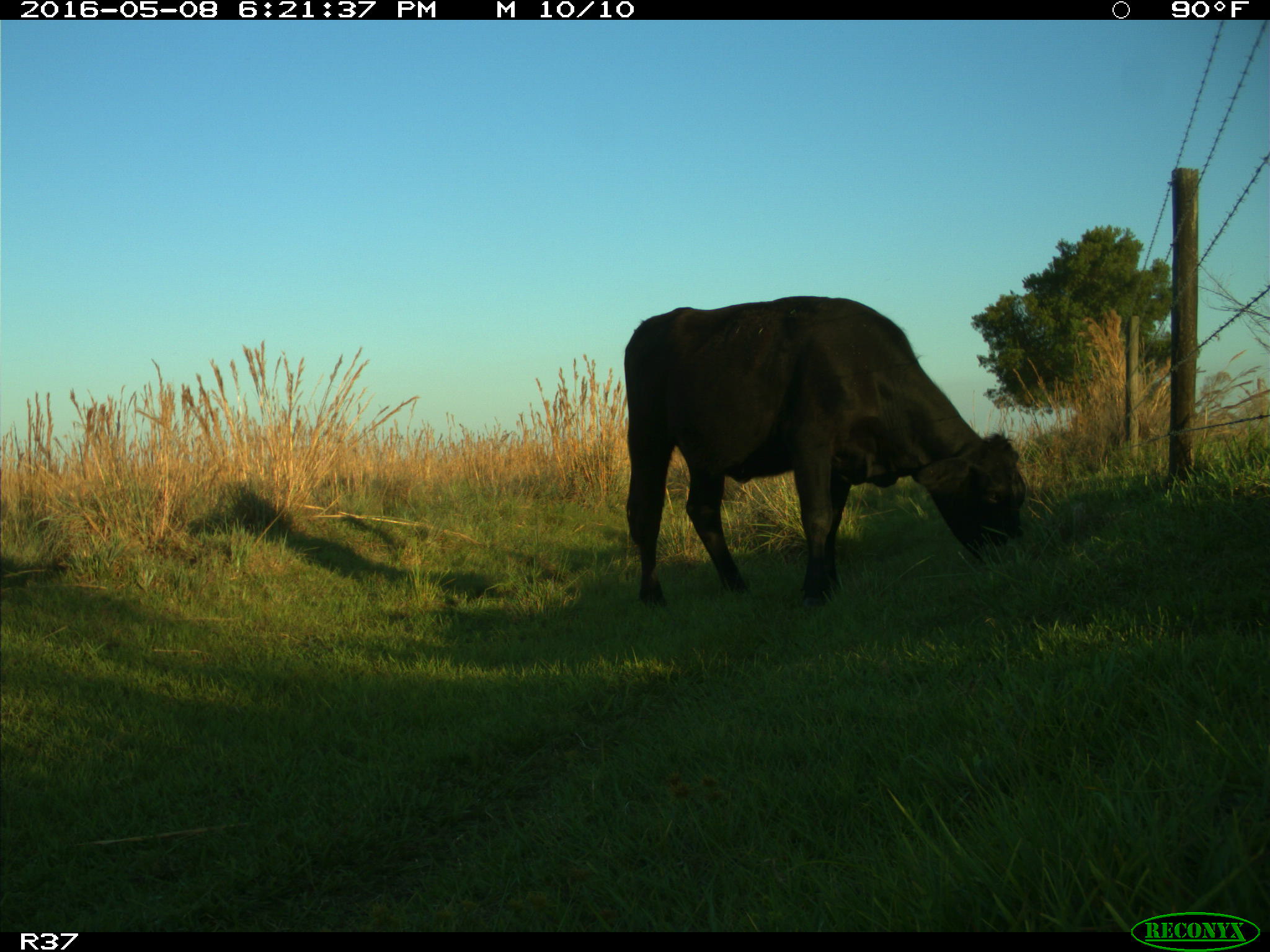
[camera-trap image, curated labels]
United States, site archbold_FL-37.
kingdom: Animalia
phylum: Chordata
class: Mammalia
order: Artiodactyla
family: Bovidae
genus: Bos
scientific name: Bos taurus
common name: domestic cow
Bos taurus (domestic cow).